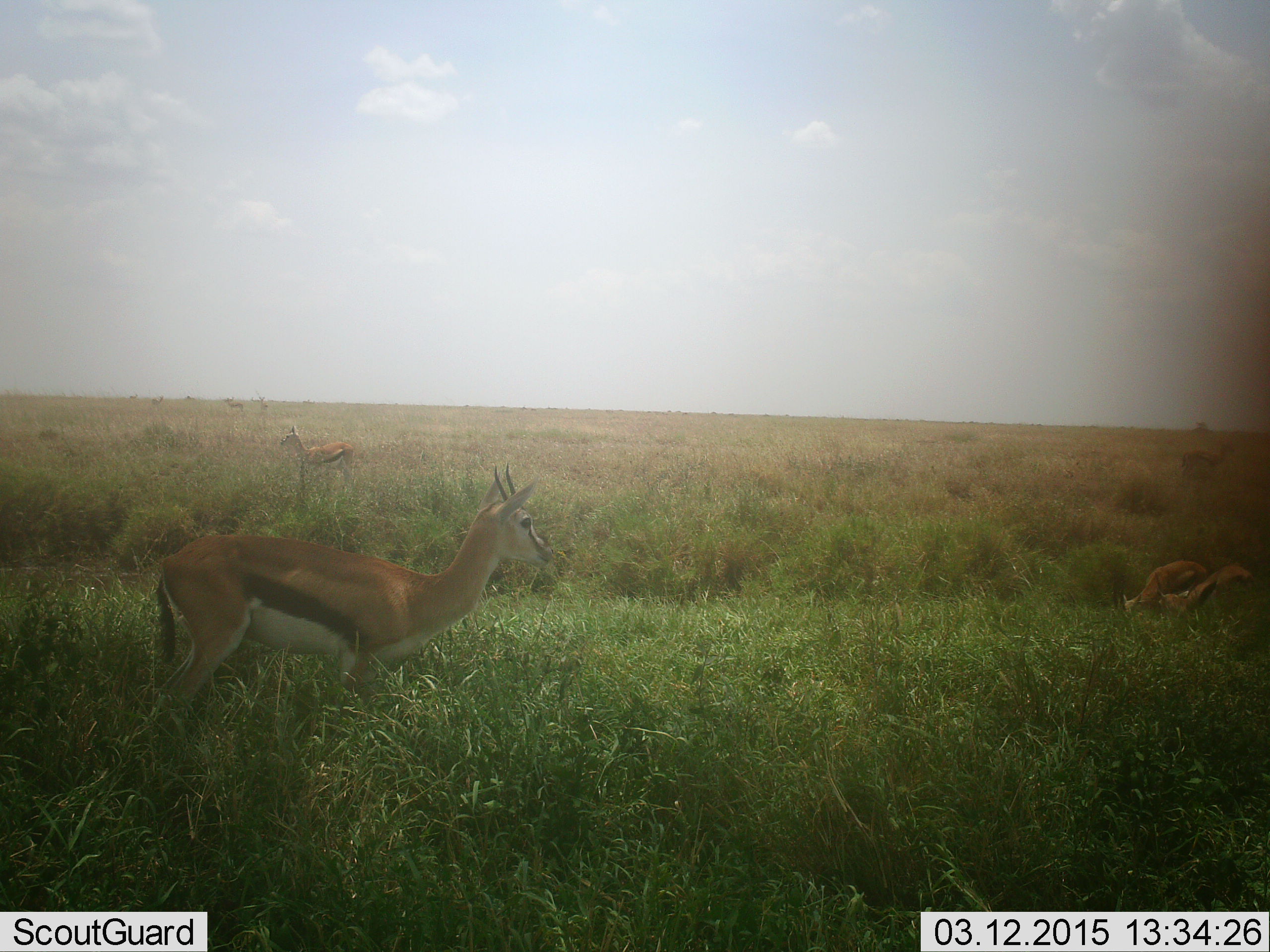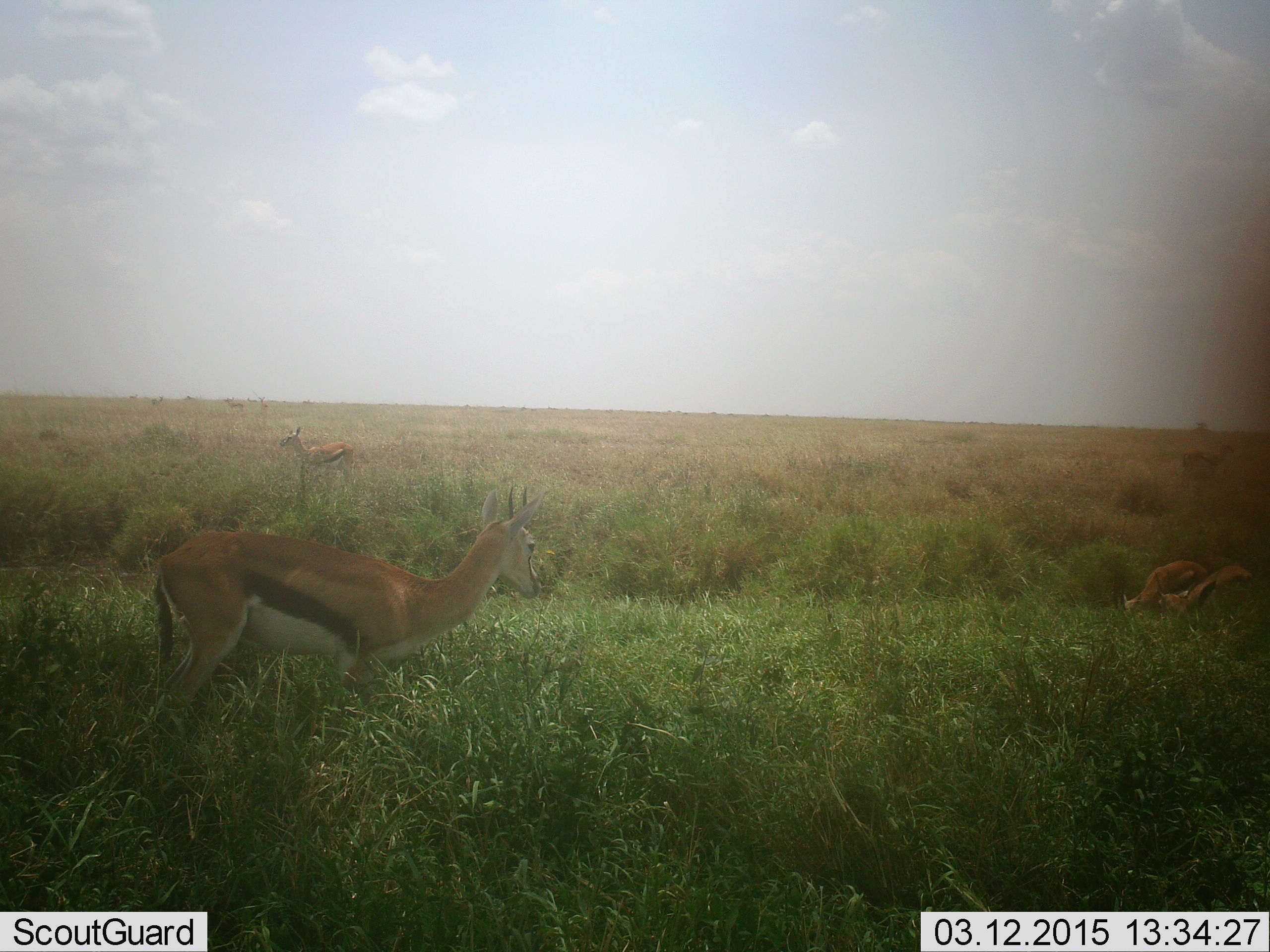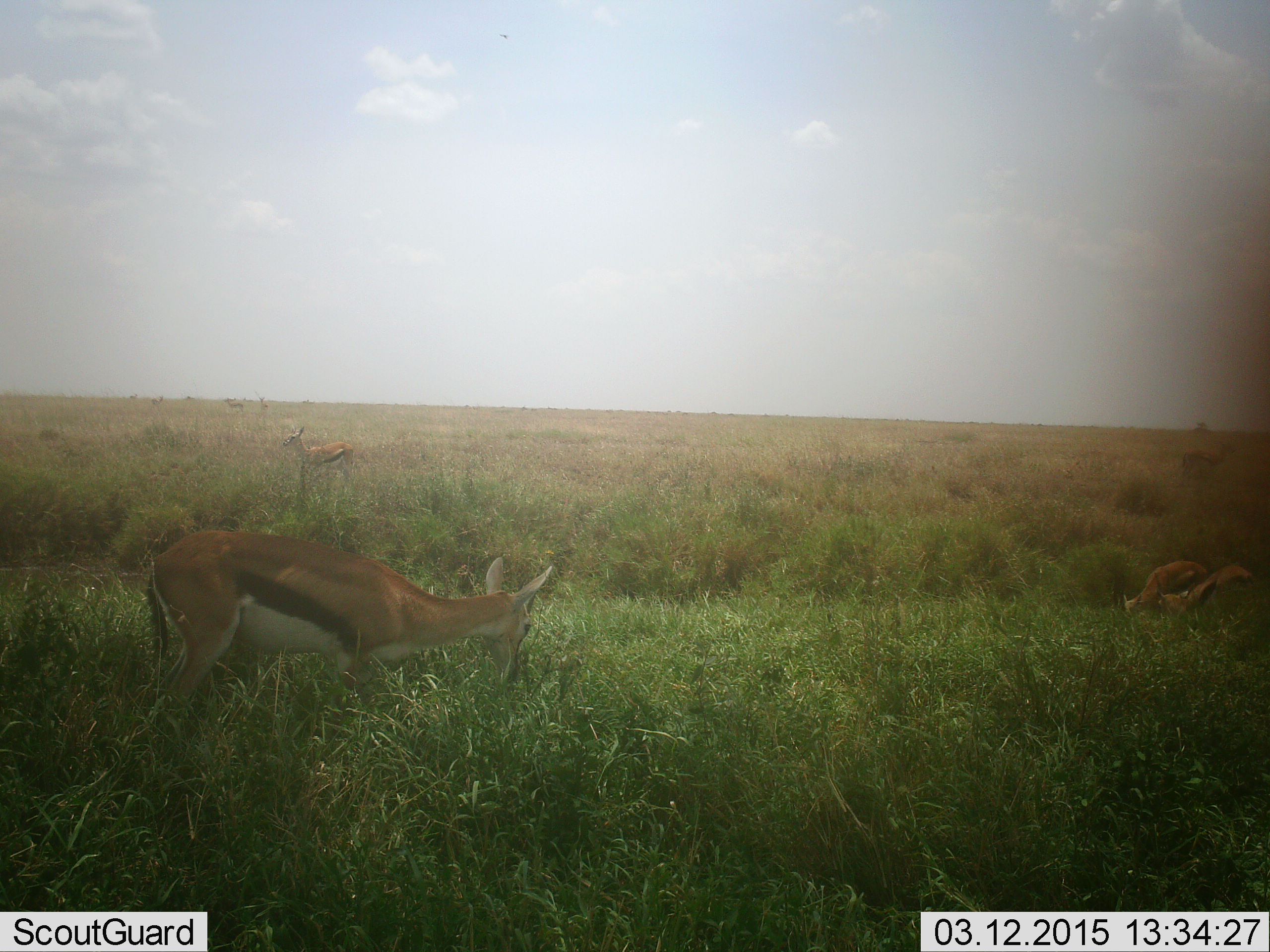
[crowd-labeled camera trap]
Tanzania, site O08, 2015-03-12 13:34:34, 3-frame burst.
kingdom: Animalia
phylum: Chordata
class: Mammalia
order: Artiodactyla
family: Bovidae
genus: Eudorcas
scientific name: Eudorcas thomsonii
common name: thomson's gazelle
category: gazellethomsons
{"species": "gazellethomsons (thomson's gazelle) (Eudorcas thomsonii)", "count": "3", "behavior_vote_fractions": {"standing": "60%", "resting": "20%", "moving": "40%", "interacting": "0%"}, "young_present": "10%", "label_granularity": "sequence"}